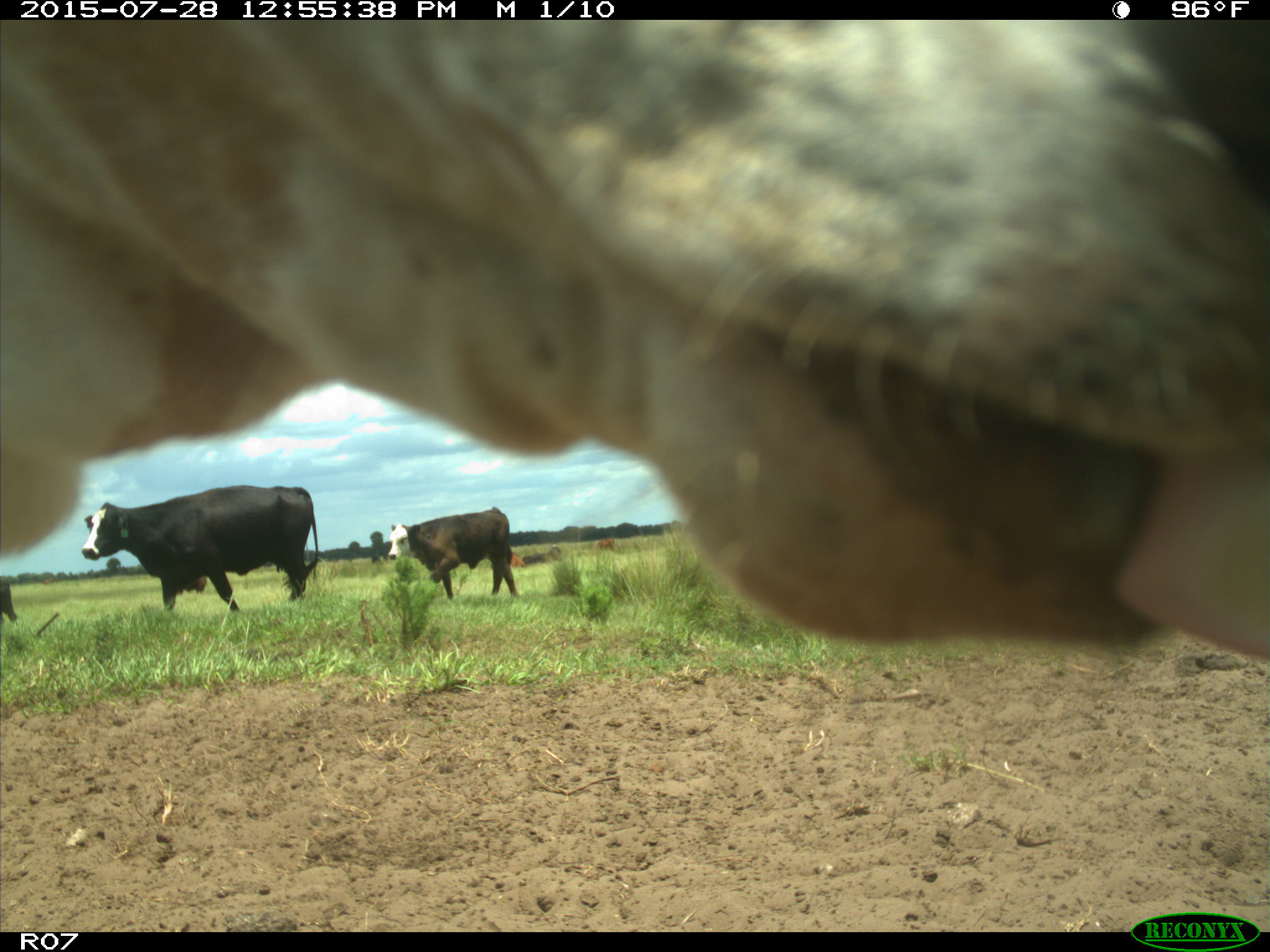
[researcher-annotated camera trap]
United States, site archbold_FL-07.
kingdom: Animalia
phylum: Chordata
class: Mammalia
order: Artiodactyla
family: Bovidae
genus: Bos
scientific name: Bos taurus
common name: domestic cow